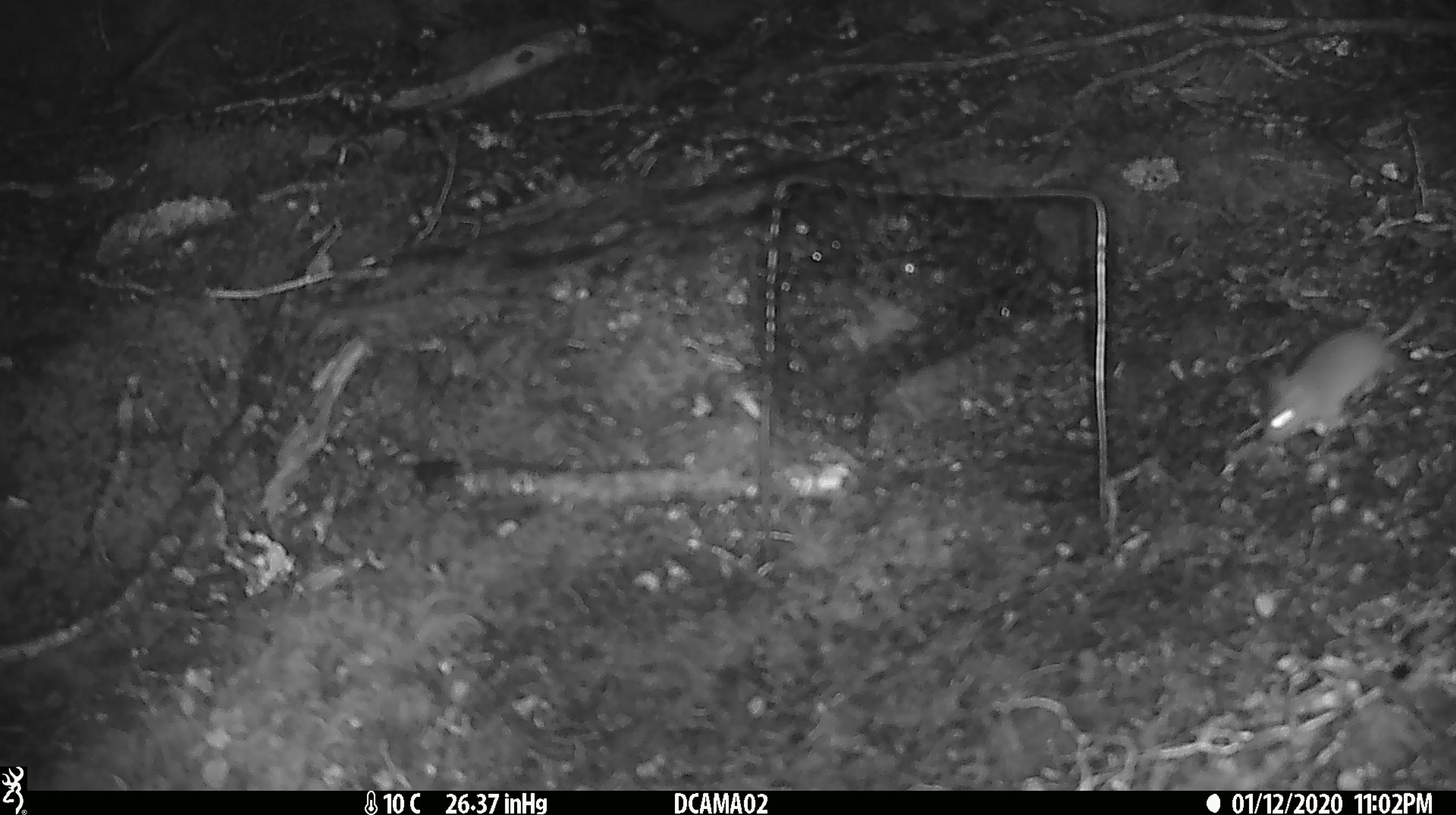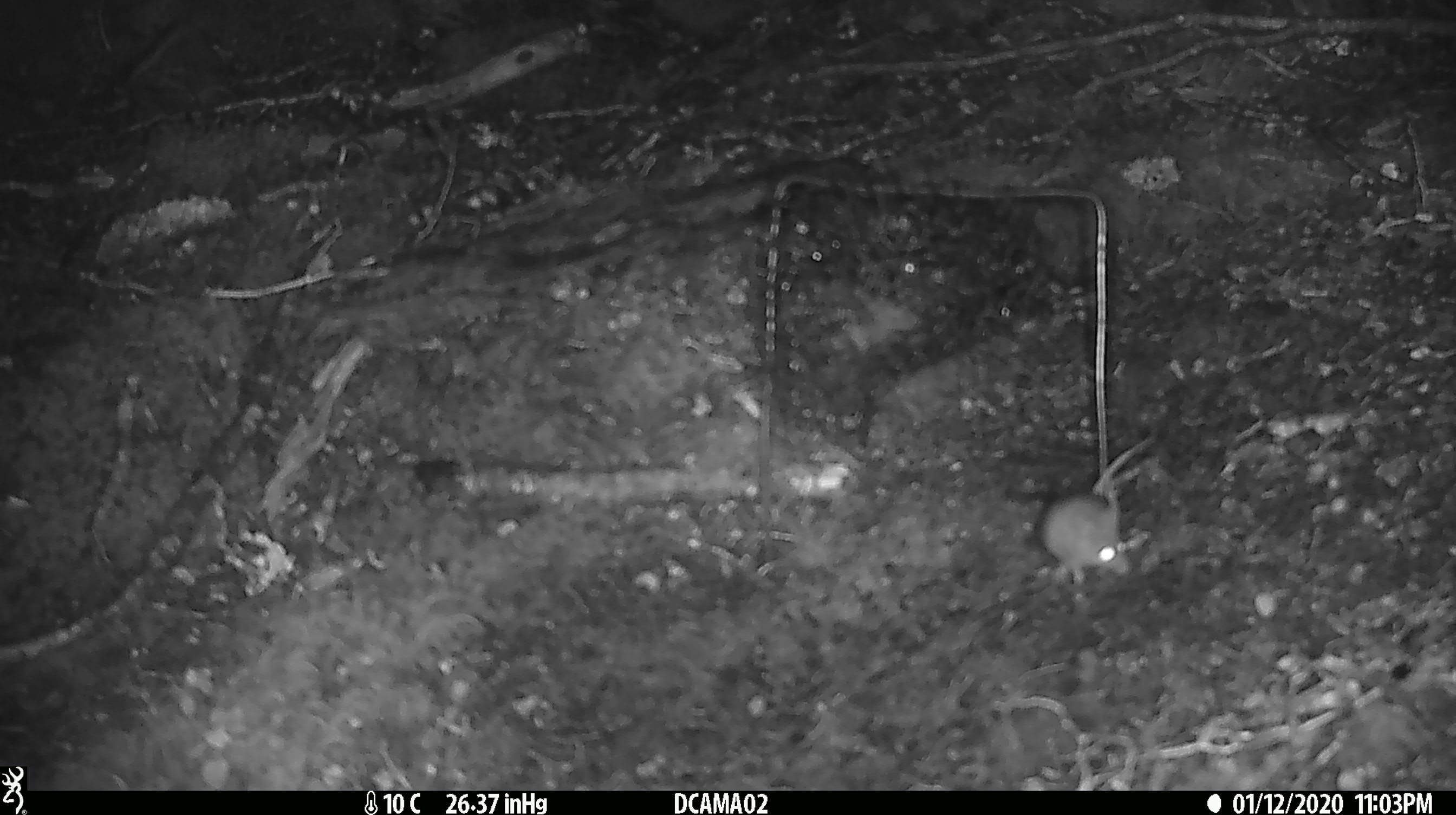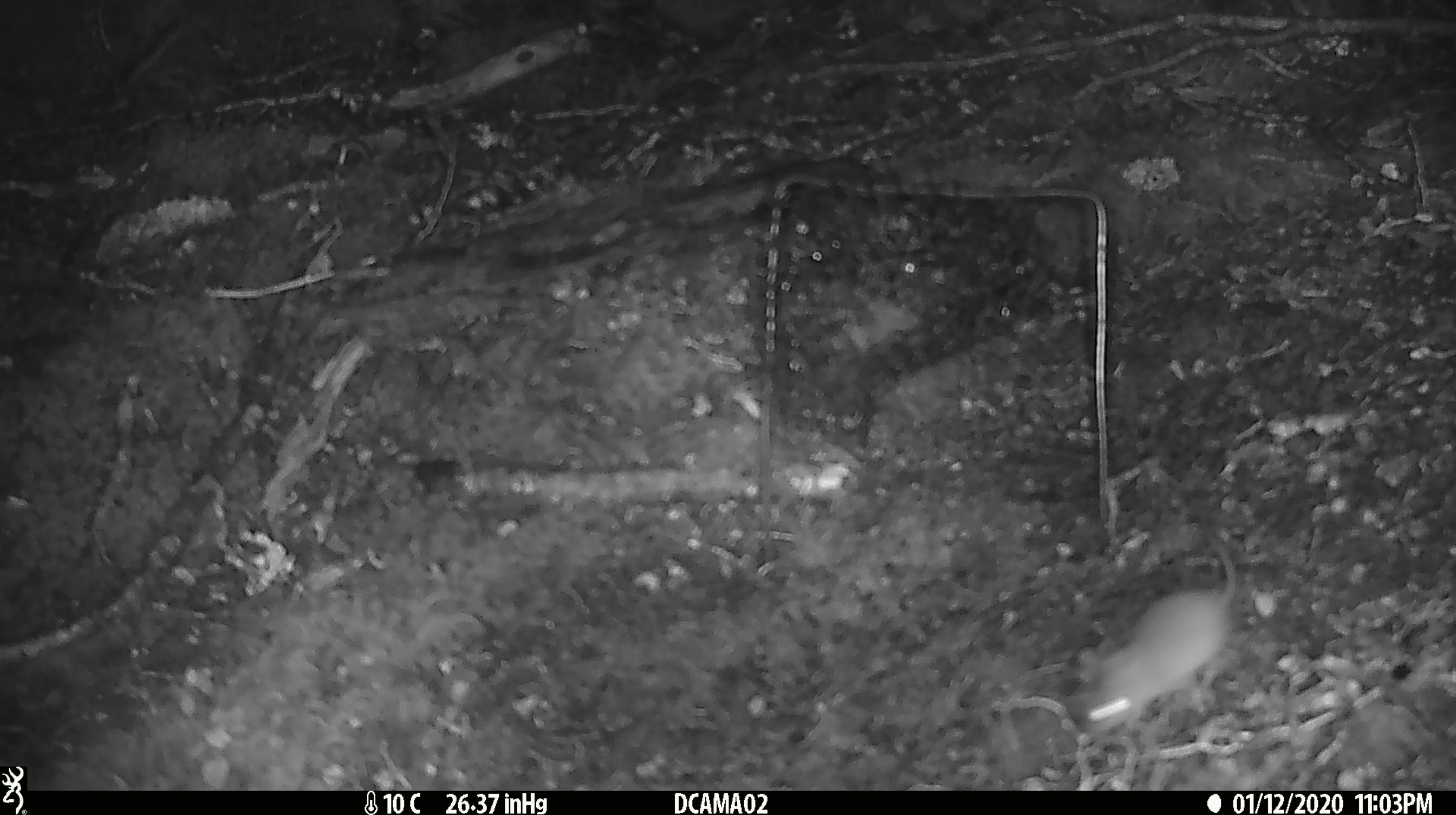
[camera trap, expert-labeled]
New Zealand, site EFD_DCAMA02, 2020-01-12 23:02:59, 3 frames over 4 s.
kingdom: Animalia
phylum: Chordata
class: Mammalia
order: Rodentia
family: Muridae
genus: Mus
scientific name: Mus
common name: mouse